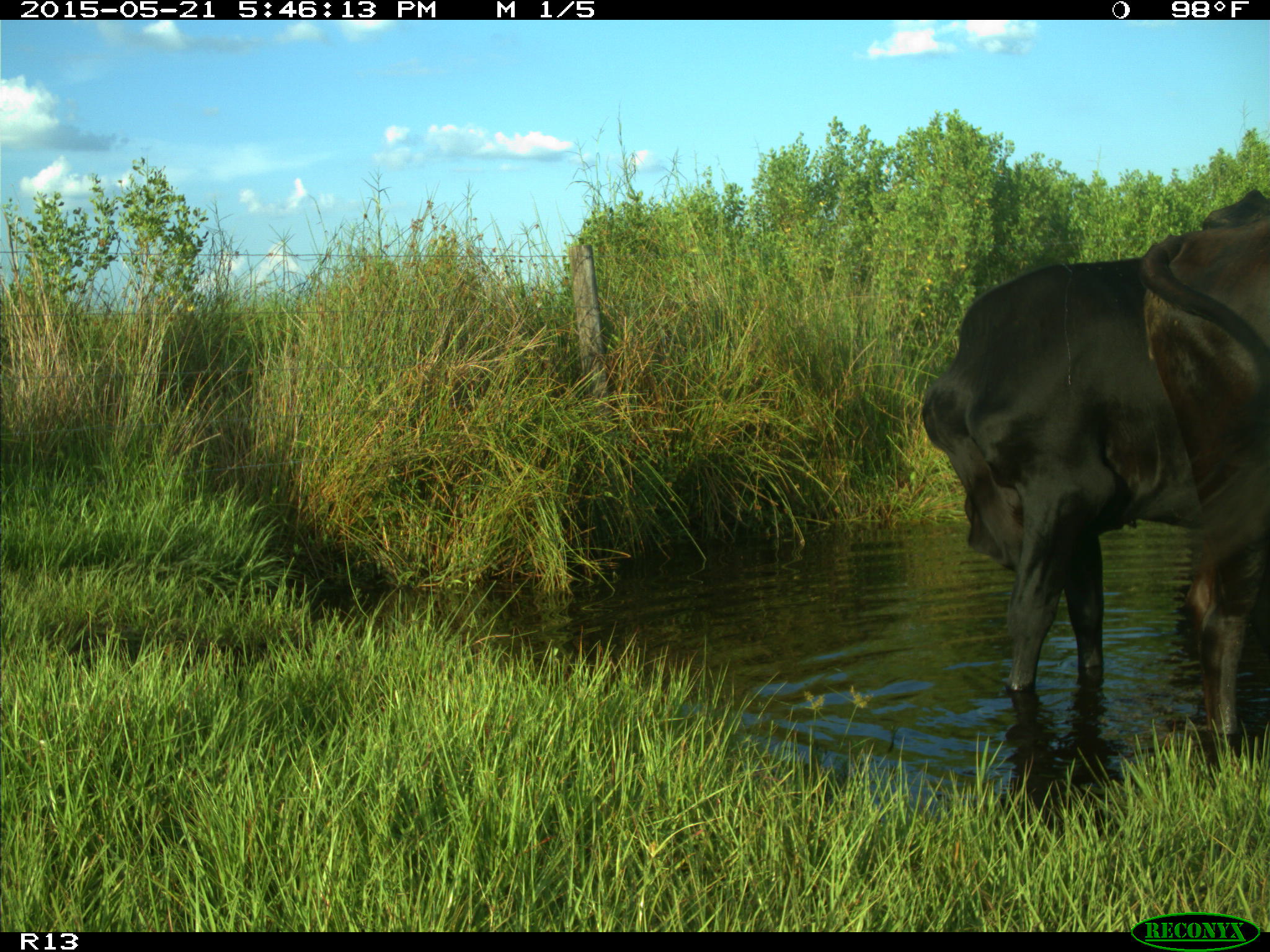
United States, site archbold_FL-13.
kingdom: Animalia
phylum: Chordata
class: Mammalia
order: Artiodactyla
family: Bovidae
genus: Bos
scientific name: Bos taurus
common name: domestic cow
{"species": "Bos taurus (domestic cow)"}